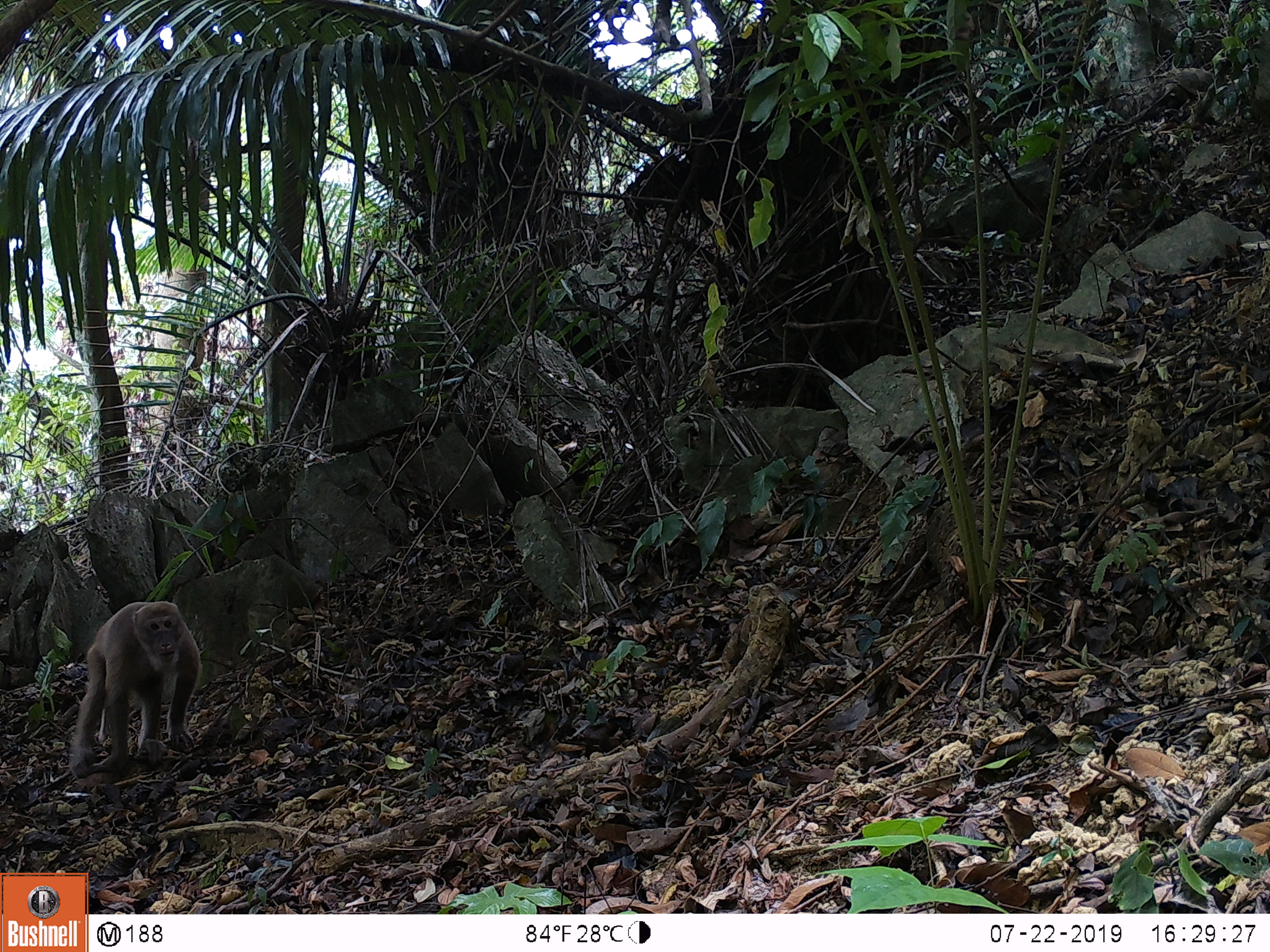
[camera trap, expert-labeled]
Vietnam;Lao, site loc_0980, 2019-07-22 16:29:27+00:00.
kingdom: Animalia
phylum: Chordata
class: Mammalia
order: Primates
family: Cercopithecidae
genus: Macaca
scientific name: Macaca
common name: macaque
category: macaque not stump tailed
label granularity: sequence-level